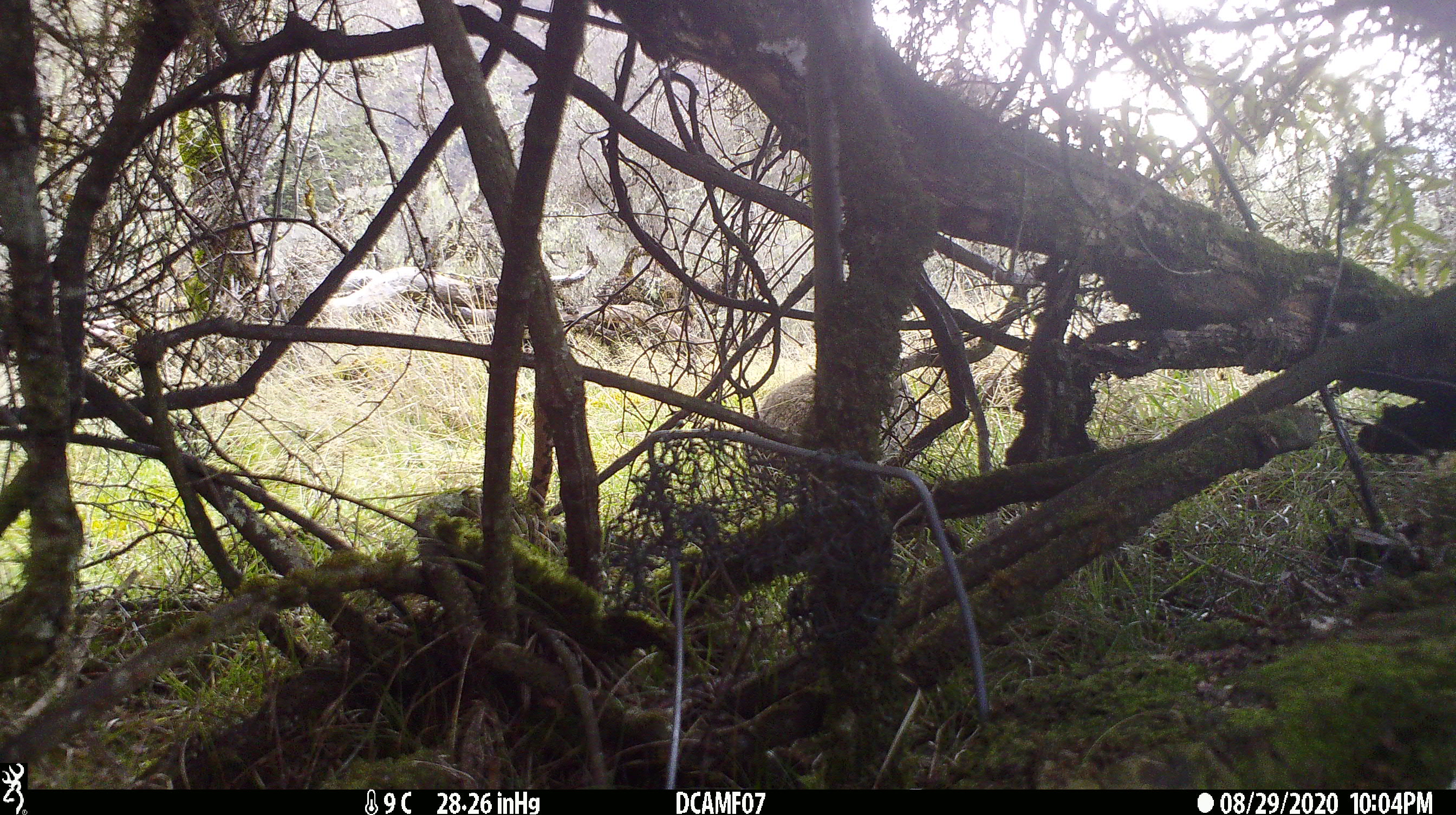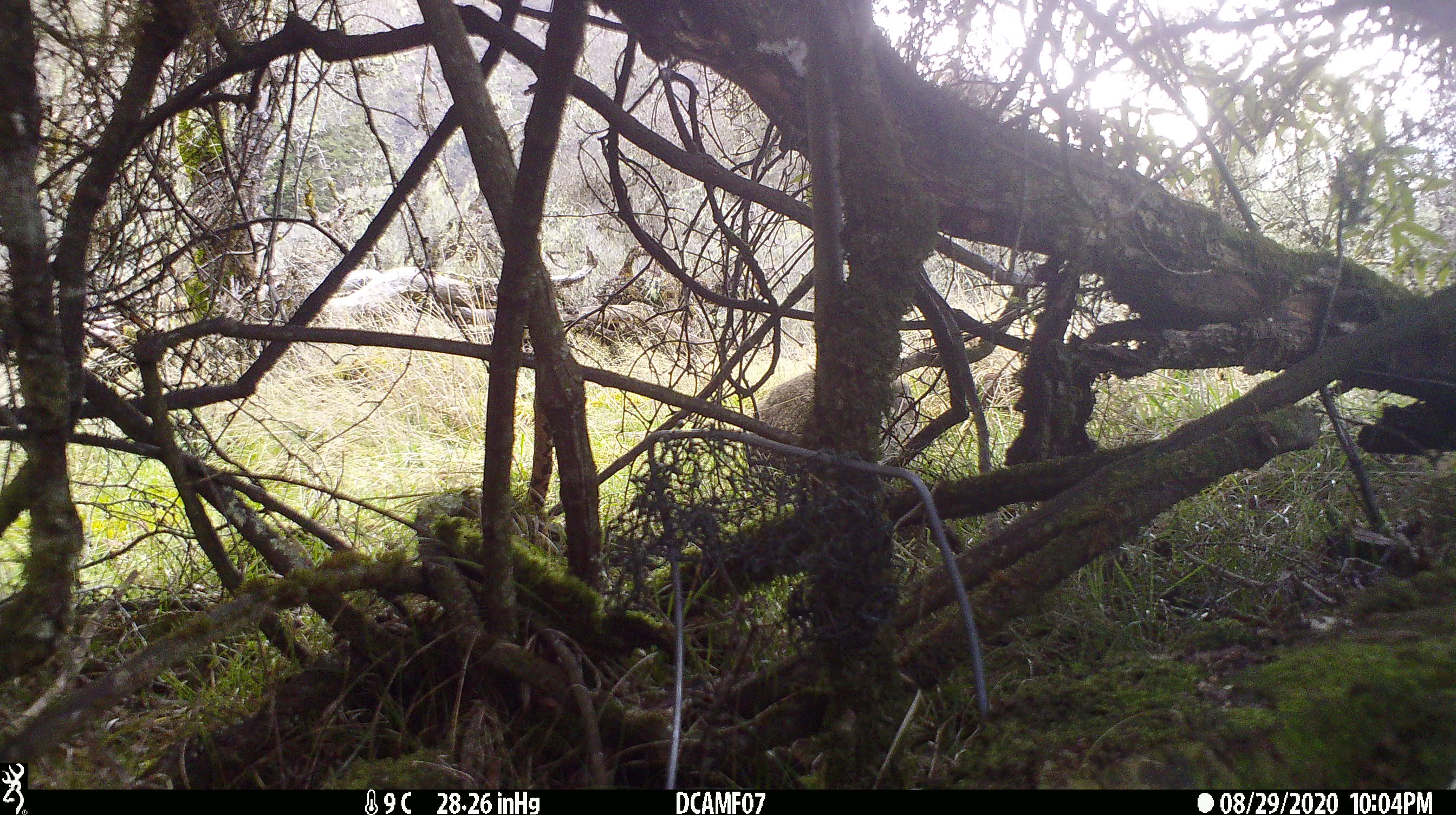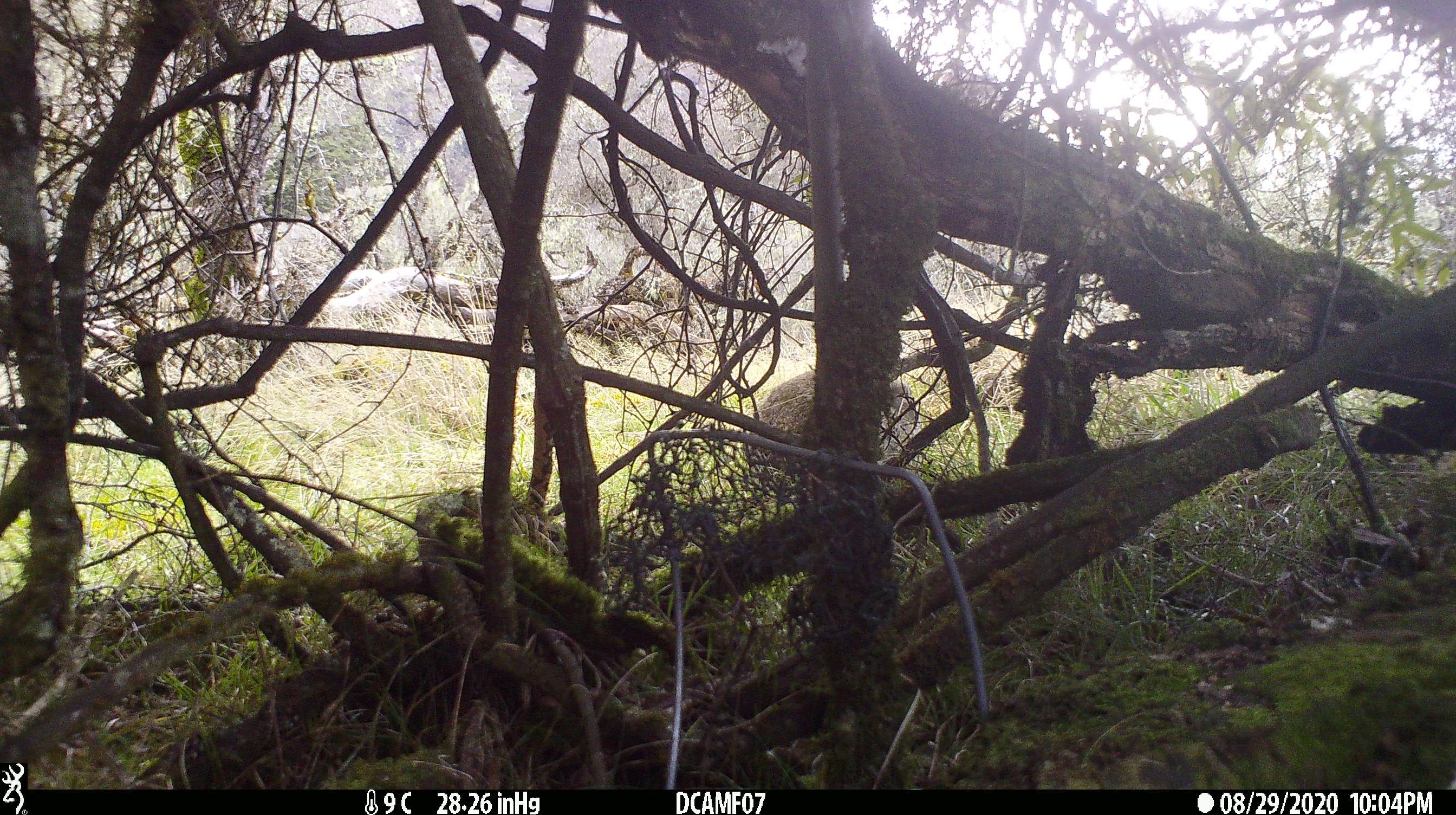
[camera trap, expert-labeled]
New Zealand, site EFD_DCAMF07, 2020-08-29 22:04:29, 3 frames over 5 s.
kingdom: Animalia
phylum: Chordata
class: Mammalia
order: Lagomorpha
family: Leporidae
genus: Oryctolagus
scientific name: Oryctolagus cuniculus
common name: european rabbit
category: rabbit